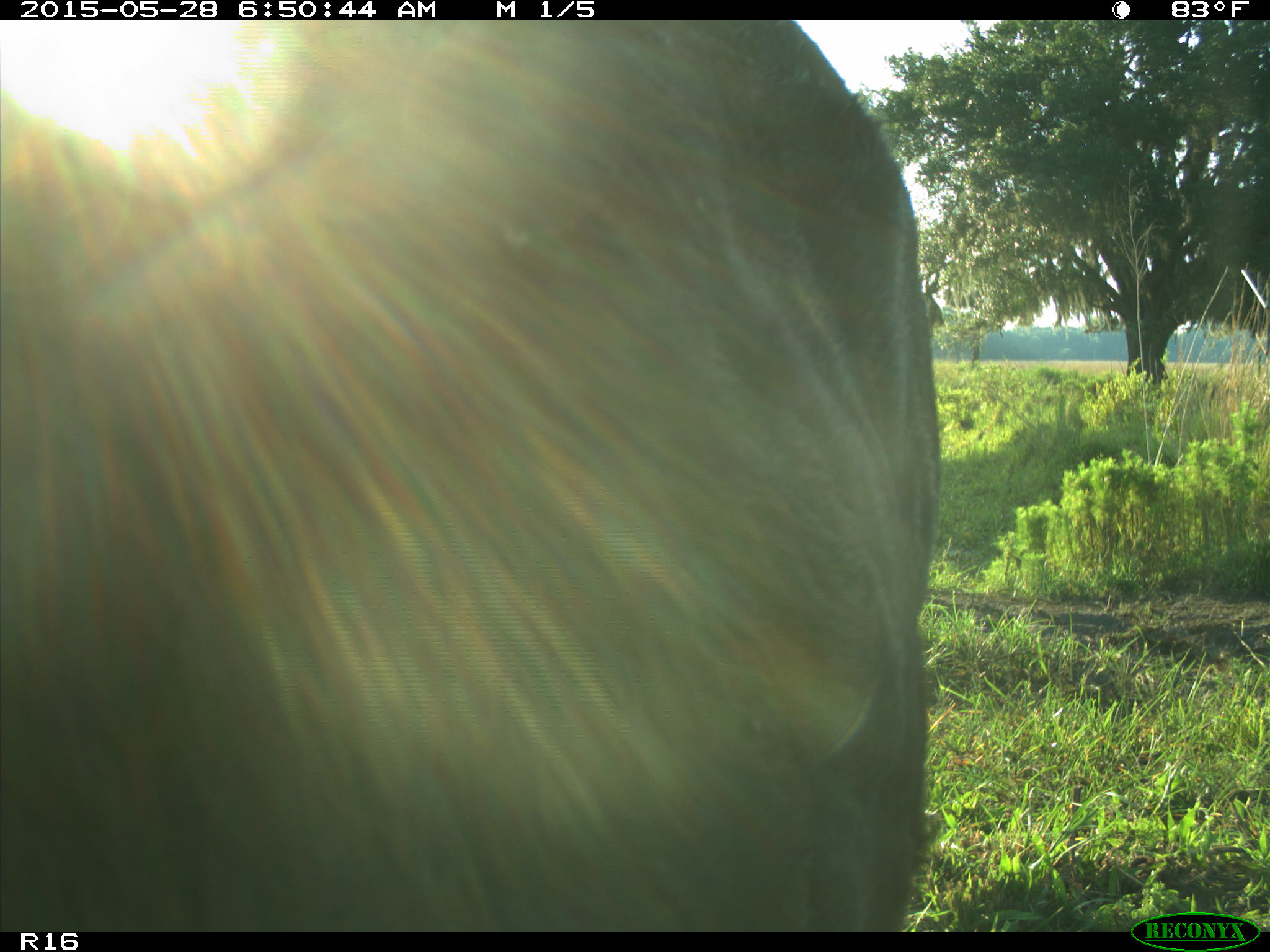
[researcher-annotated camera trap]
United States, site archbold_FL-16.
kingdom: Animalia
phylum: Chordata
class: Mammalia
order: Artiodactyla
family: Bovidae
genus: Bos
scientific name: Bos taurus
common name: domestic cow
Bos taurus (domestic cow).